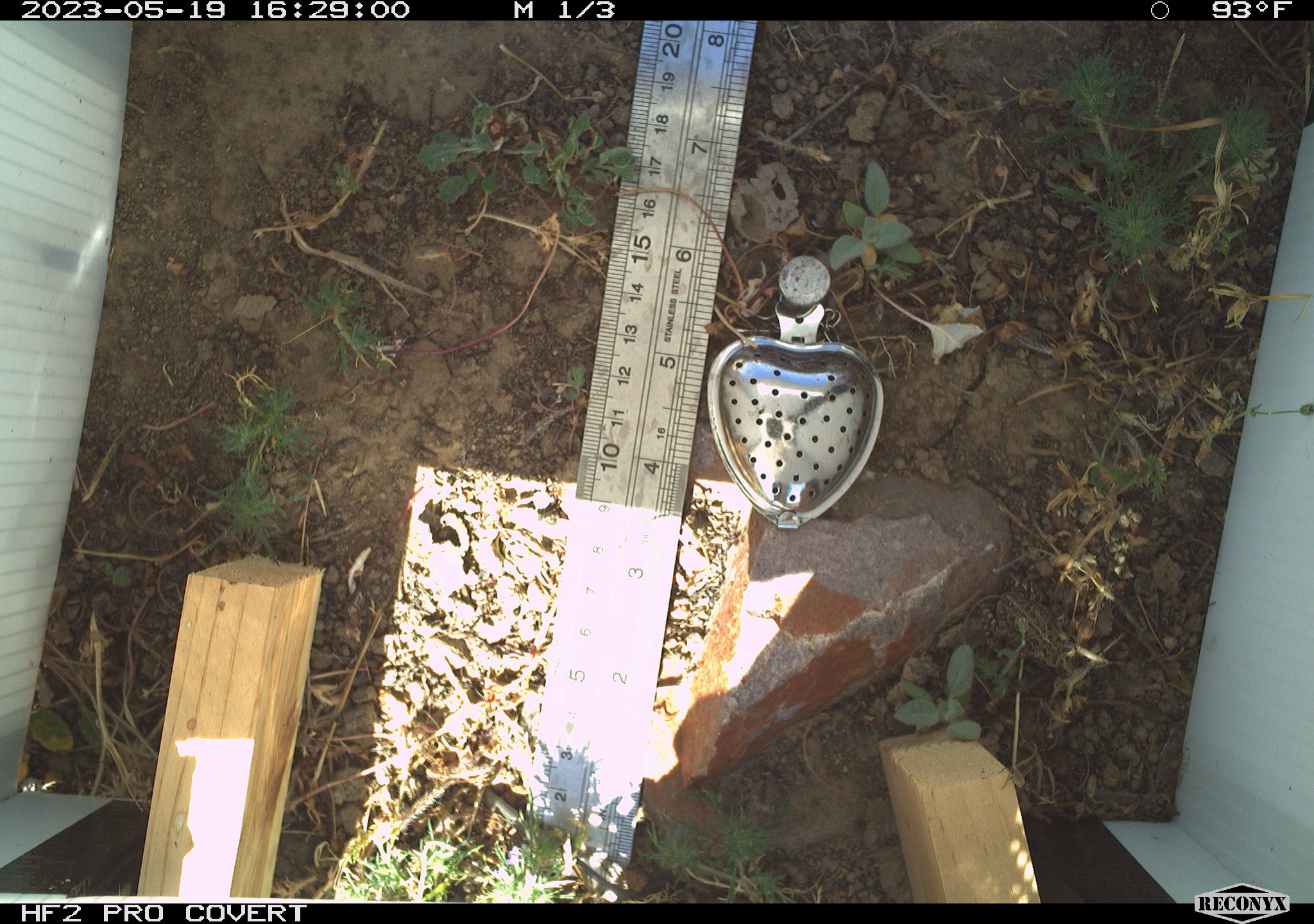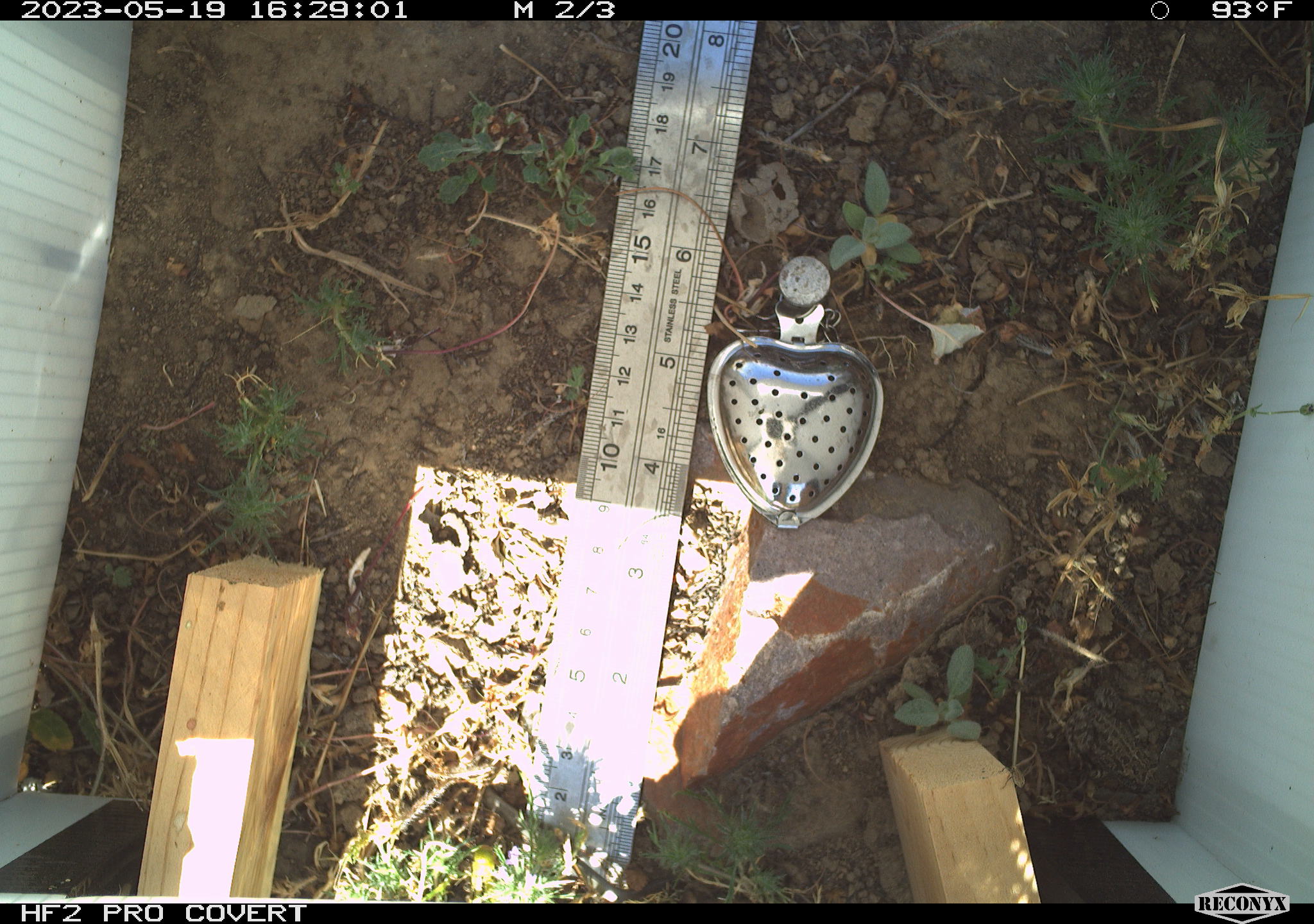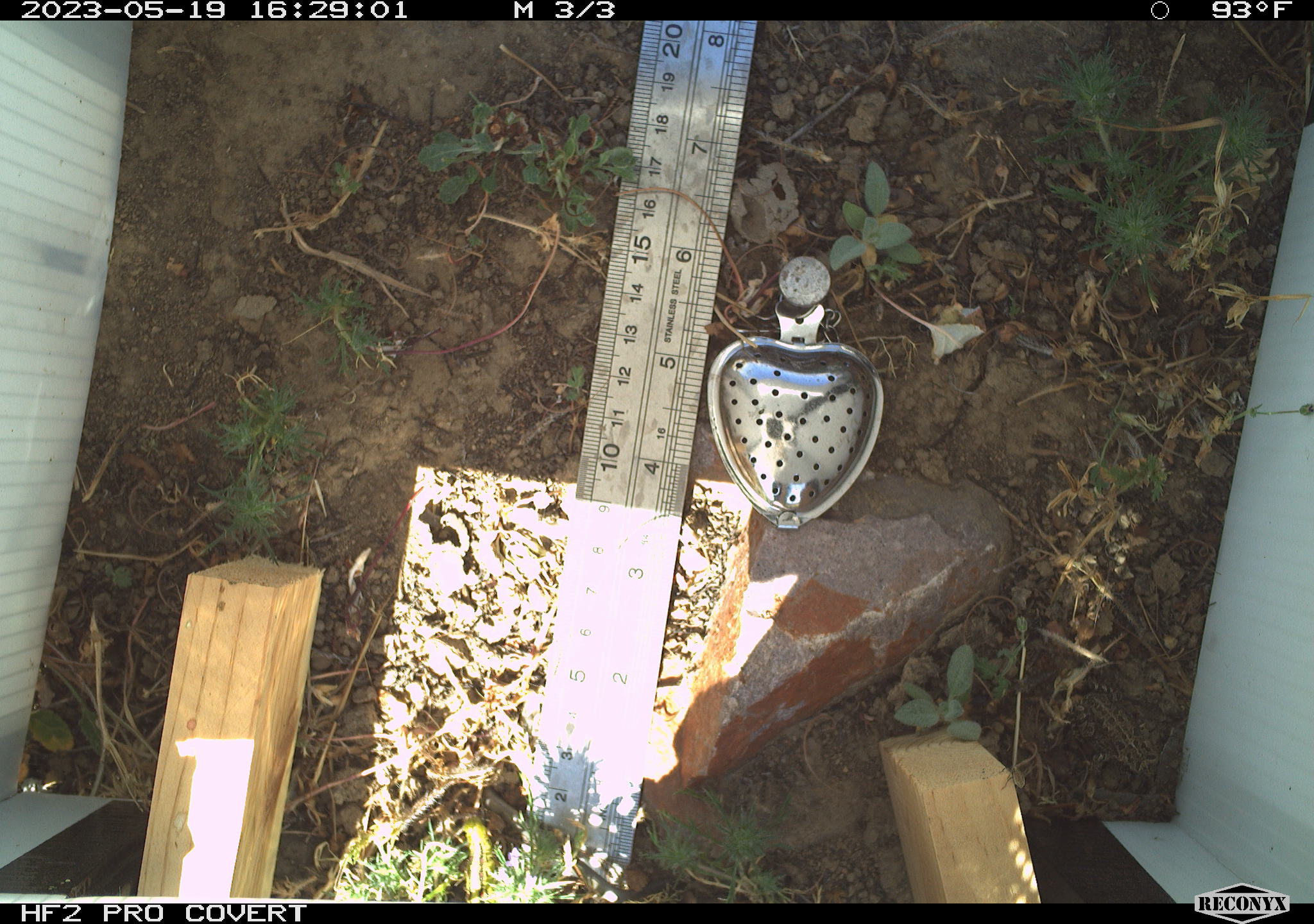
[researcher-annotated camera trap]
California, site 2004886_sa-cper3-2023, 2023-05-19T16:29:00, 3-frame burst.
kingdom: Animalia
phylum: Chordata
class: Amphibia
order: Anura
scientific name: Anura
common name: frogs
Frogs (Anura).